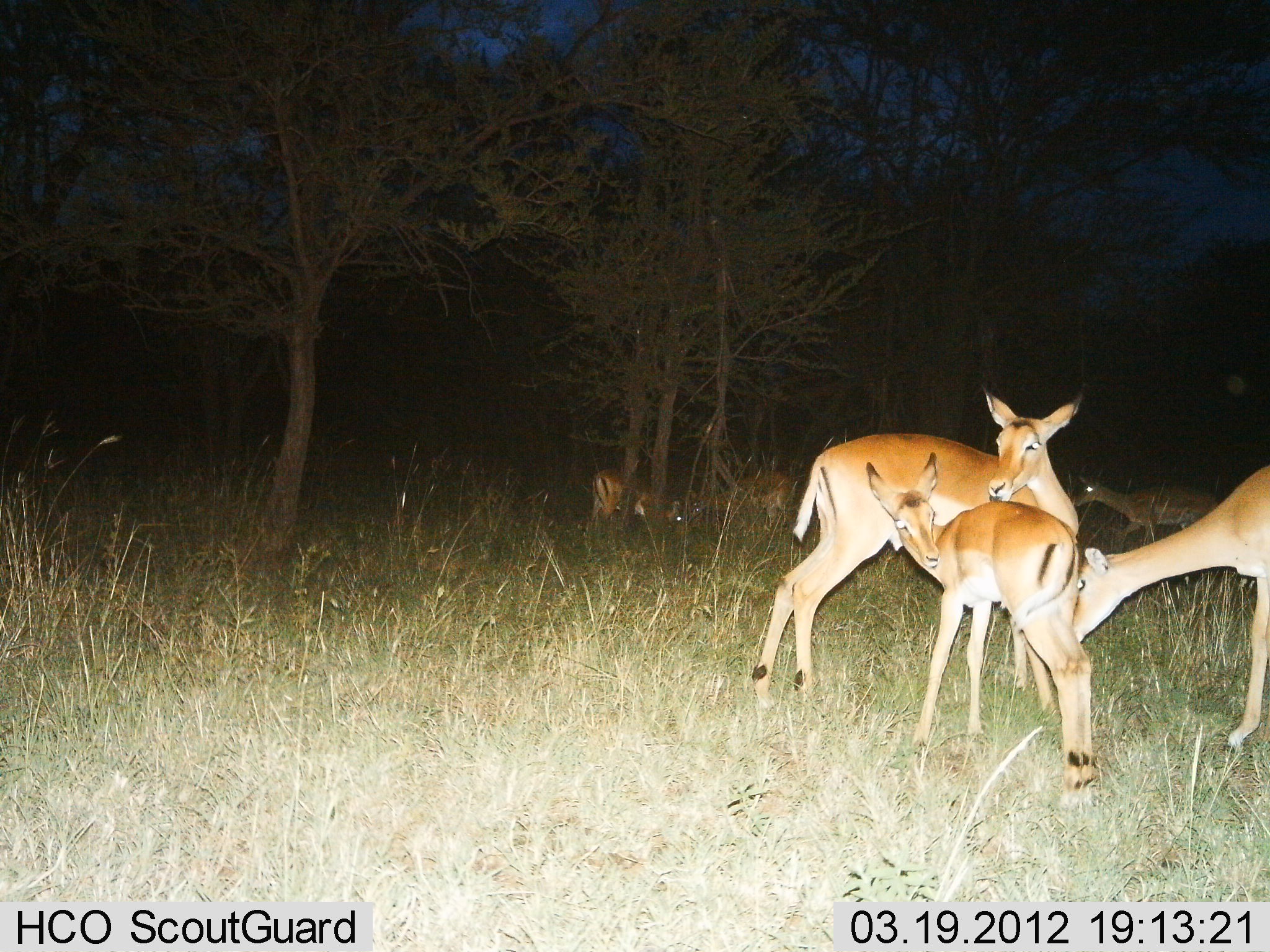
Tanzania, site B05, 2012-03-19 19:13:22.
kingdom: Animalia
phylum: Chordata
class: Mammalia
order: Artiodactyla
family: Bovidae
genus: Aepyceros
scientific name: Aepyceros melampus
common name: impala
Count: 6.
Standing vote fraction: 86%.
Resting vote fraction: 0%.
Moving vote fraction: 21%.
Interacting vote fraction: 50%.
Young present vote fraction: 71%.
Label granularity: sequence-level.